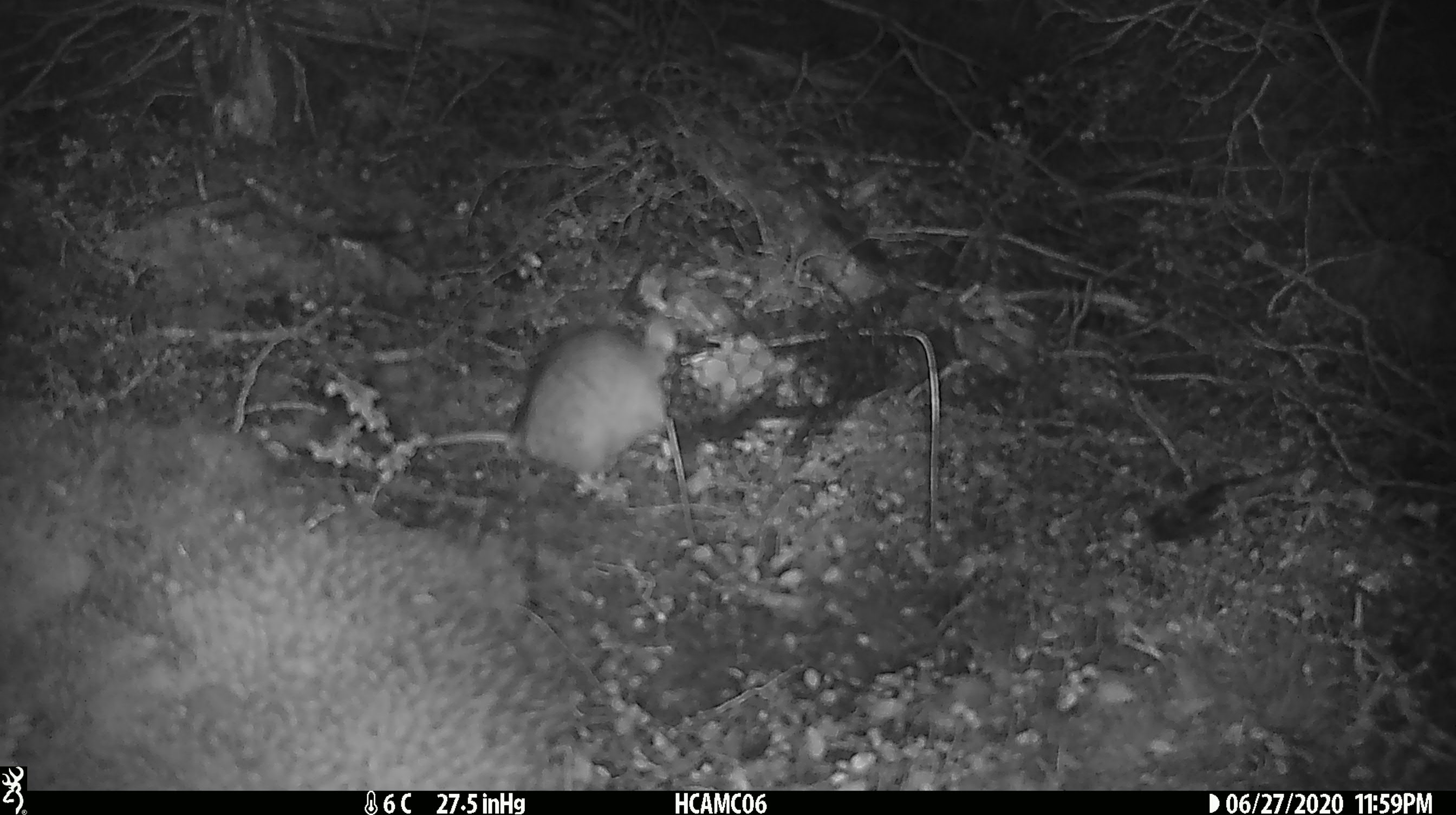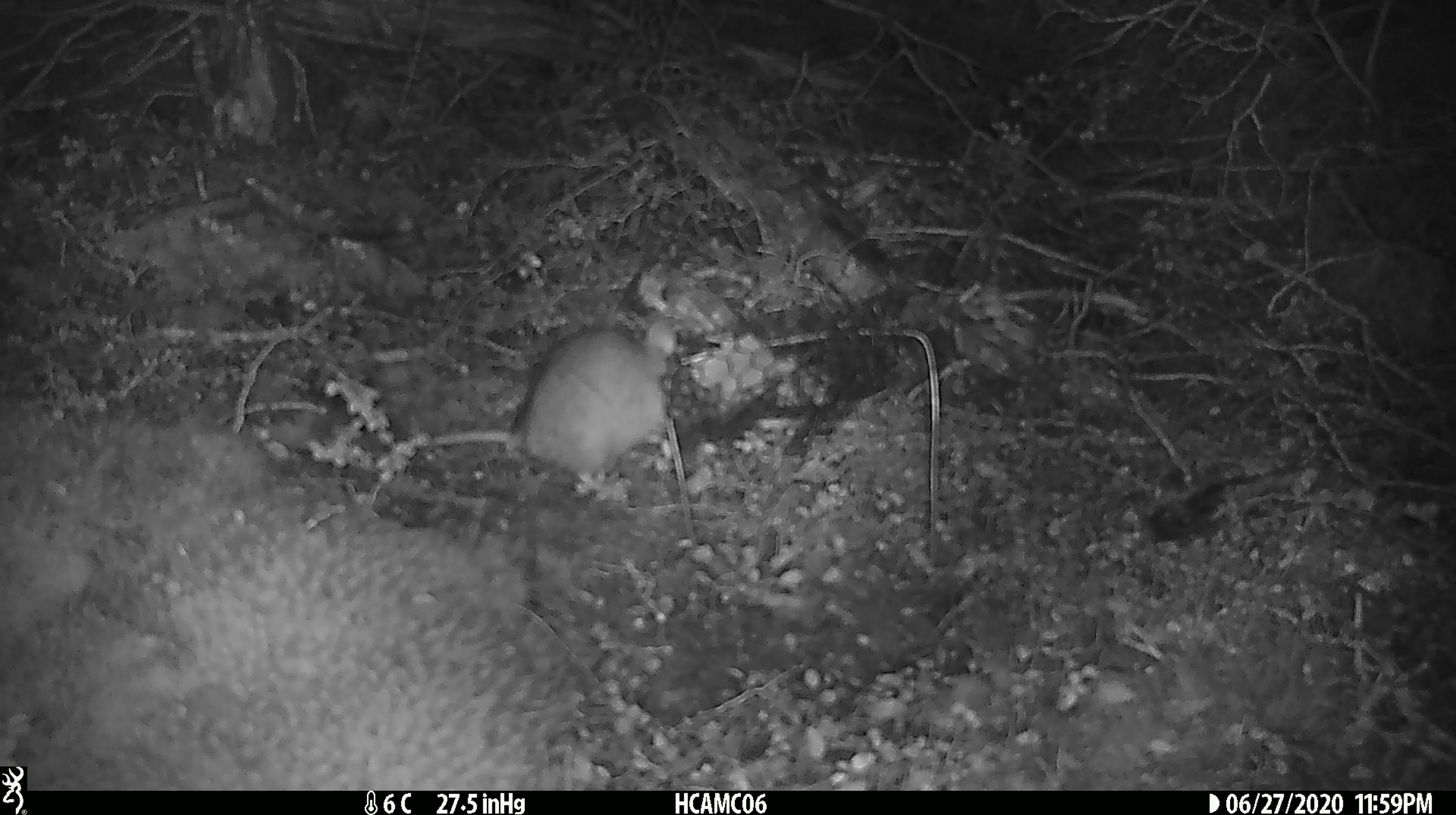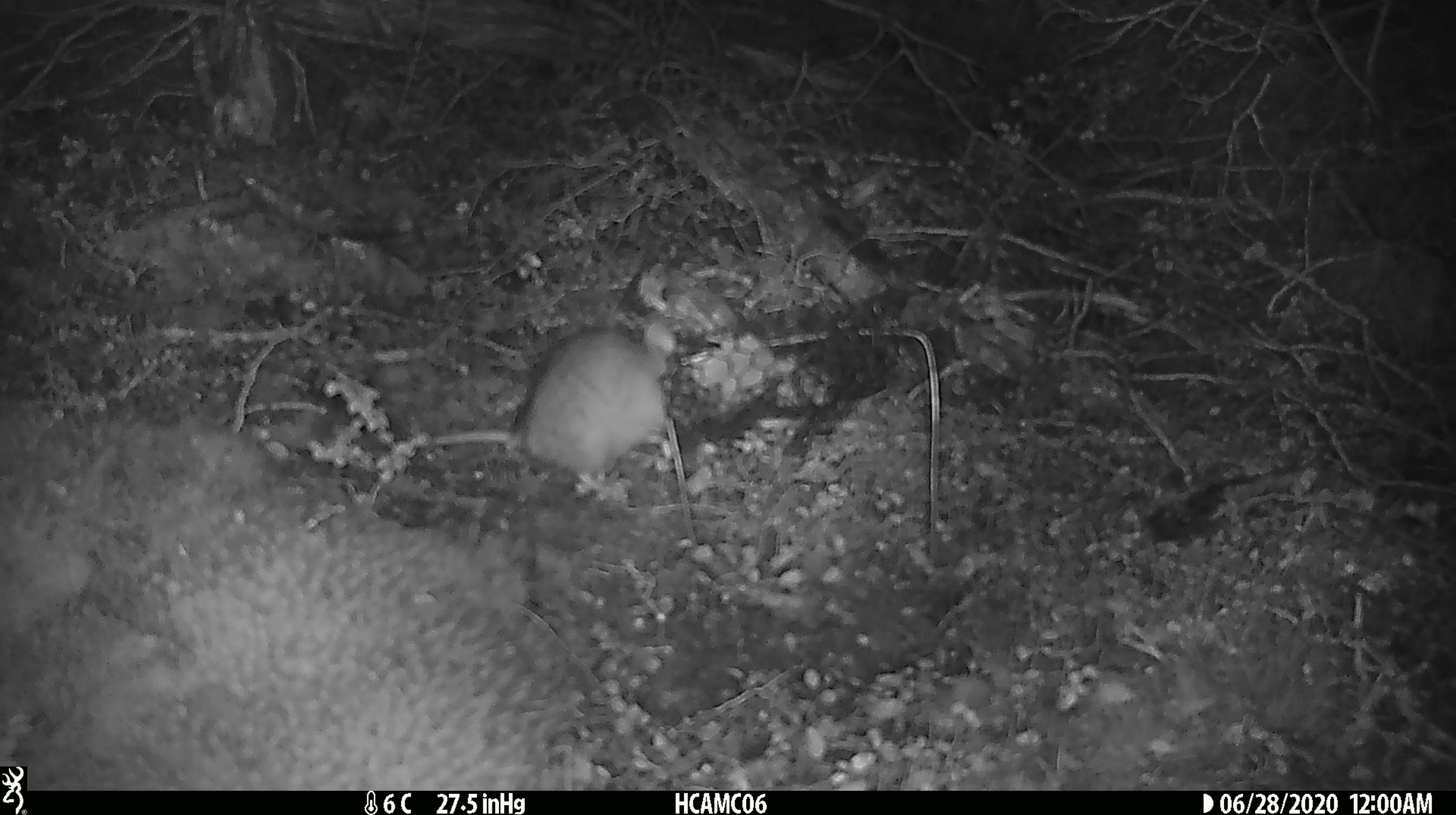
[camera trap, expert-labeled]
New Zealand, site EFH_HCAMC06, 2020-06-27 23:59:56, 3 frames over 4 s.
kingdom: Animalia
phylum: Chordata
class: Mammalia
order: Rodentia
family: Muridae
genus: Rattus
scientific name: Rattus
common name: rat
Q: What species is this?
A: Rat (Rattus).